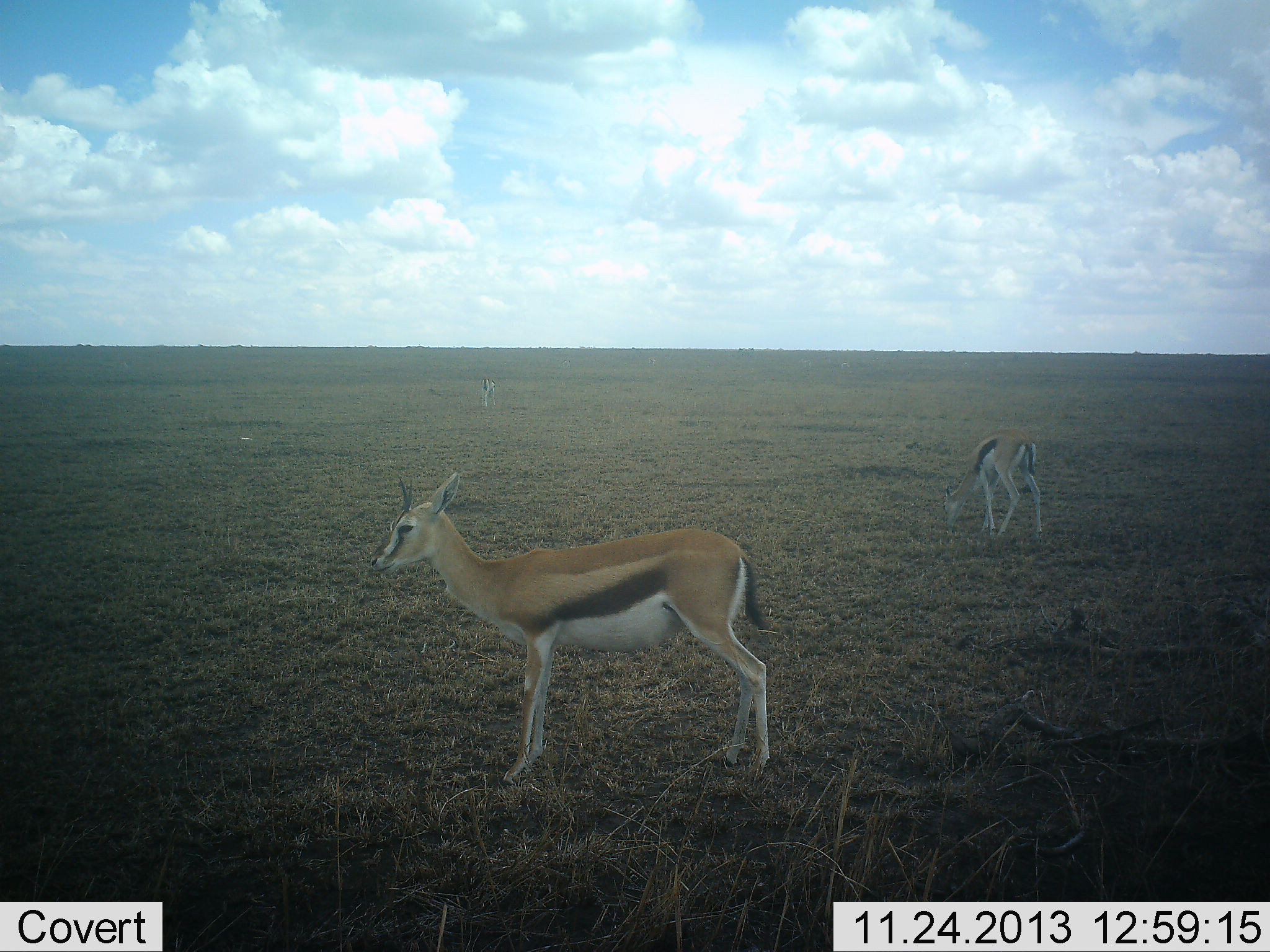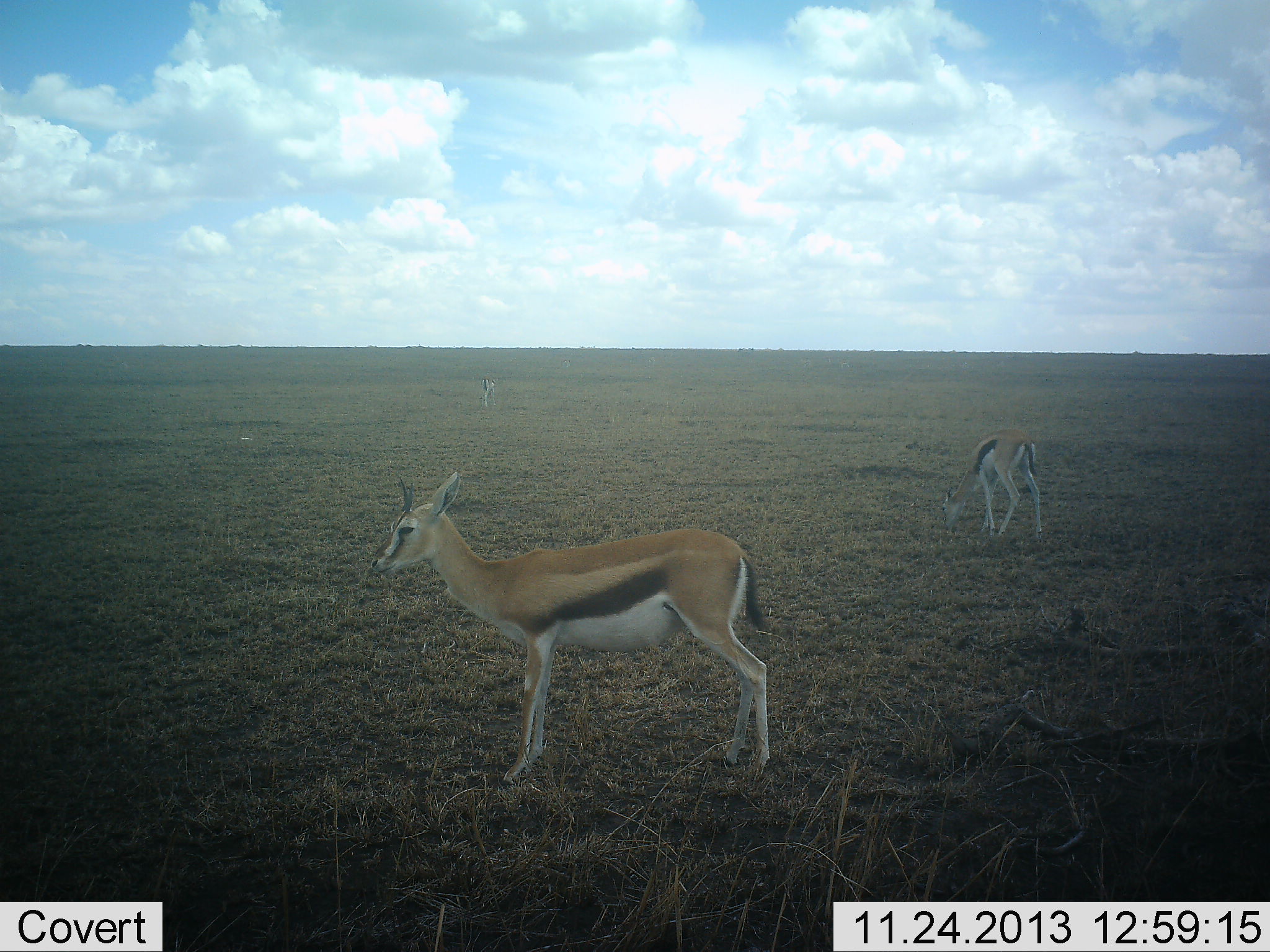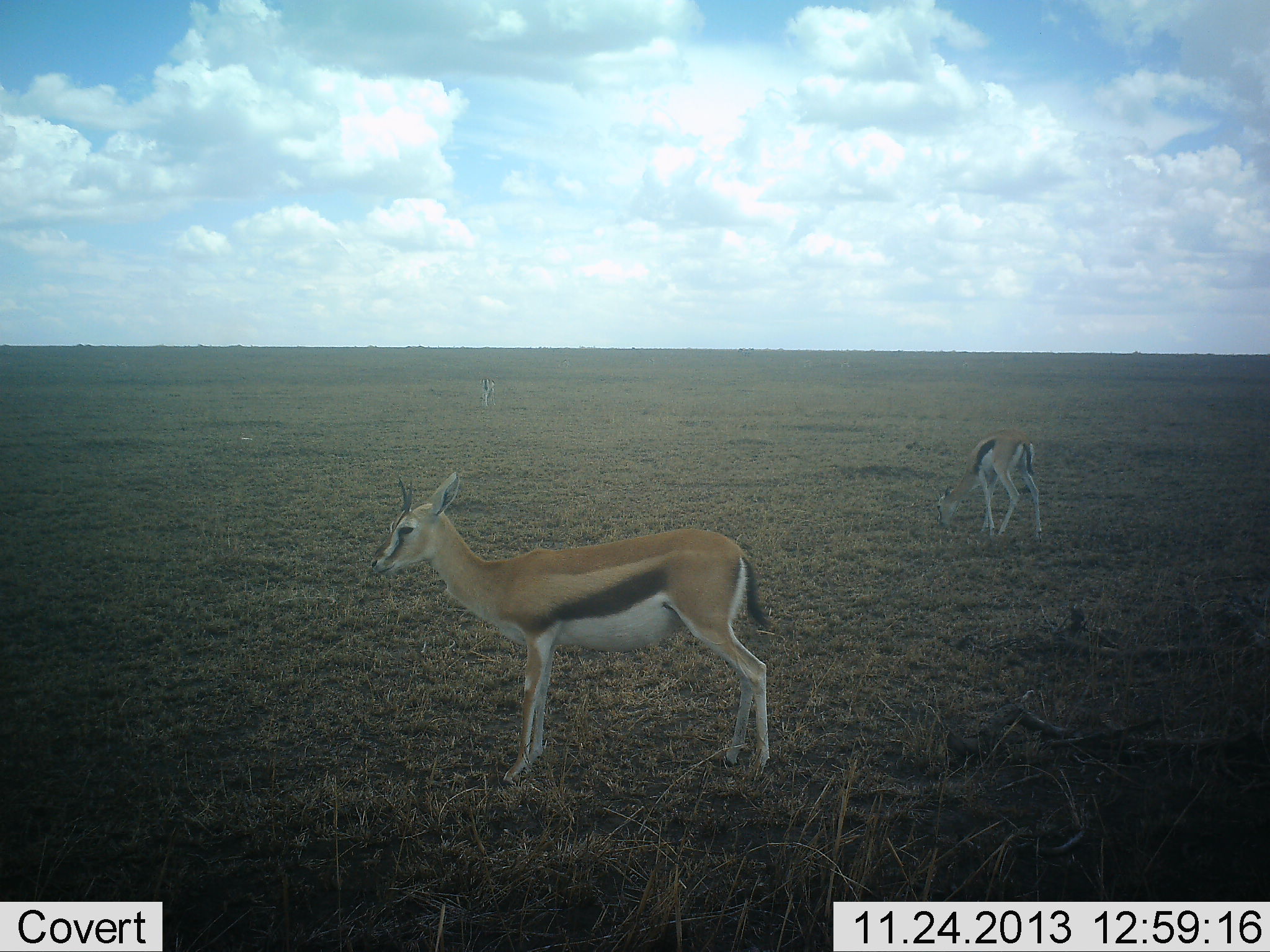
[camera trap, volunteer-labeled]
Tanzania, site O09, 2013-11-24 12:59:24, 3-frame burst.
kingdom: Animalia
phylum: Chordata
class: Mammalia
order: Artiodactyla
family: Bovidae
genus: Eudorcas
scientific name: Eudorcas thomsonii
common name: thomson's gazelle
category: gazellethomsons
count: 2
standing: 100%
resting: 0%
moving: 0%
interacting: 0%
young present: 0%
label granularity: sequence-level